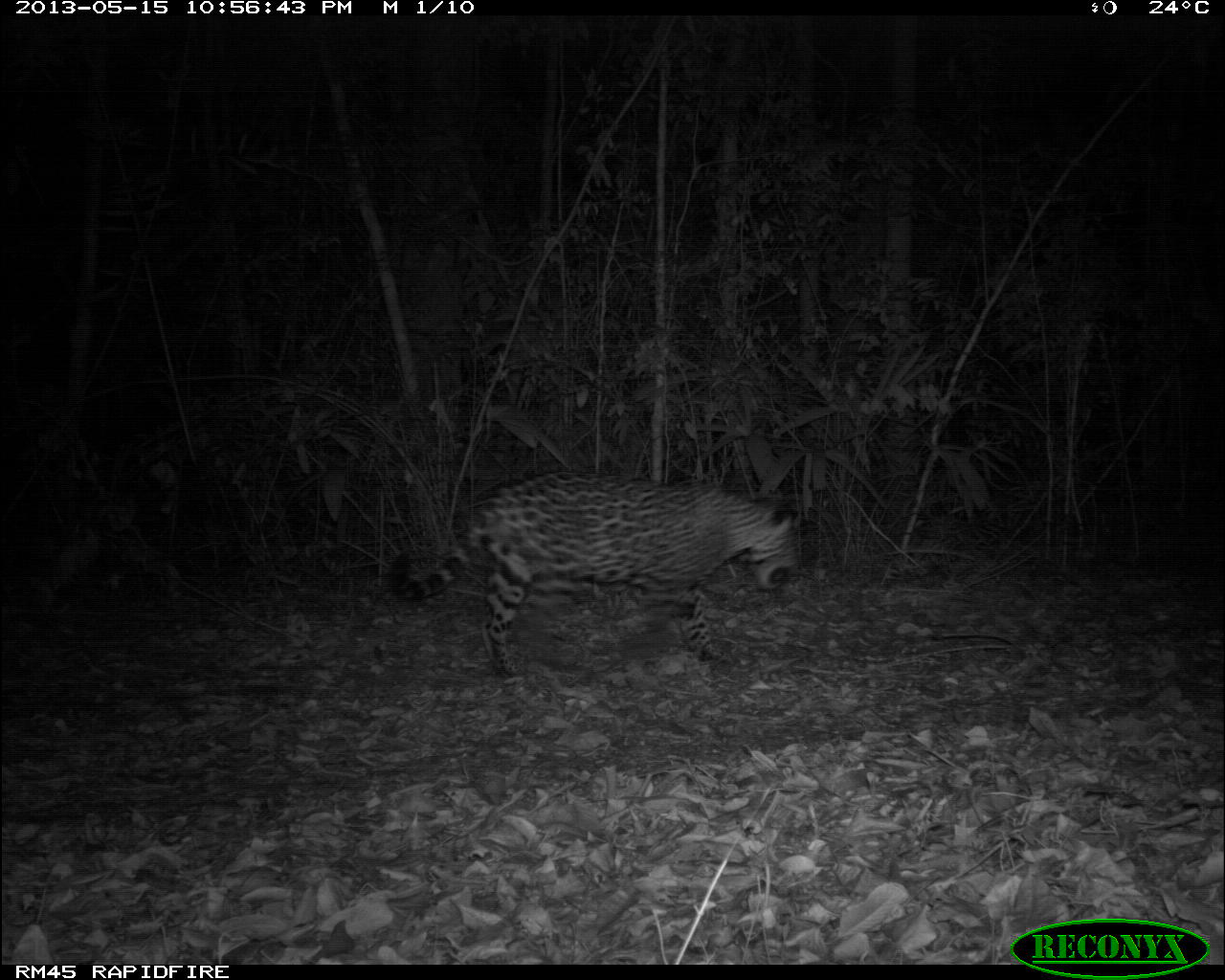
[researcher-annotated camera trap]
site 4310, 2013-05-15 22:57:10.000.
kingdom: Animalia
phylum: Chordata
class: Mammalia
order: Carnivora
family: Felidae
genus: Panthera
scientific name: Panthera onca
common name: jaguar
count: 1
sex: male